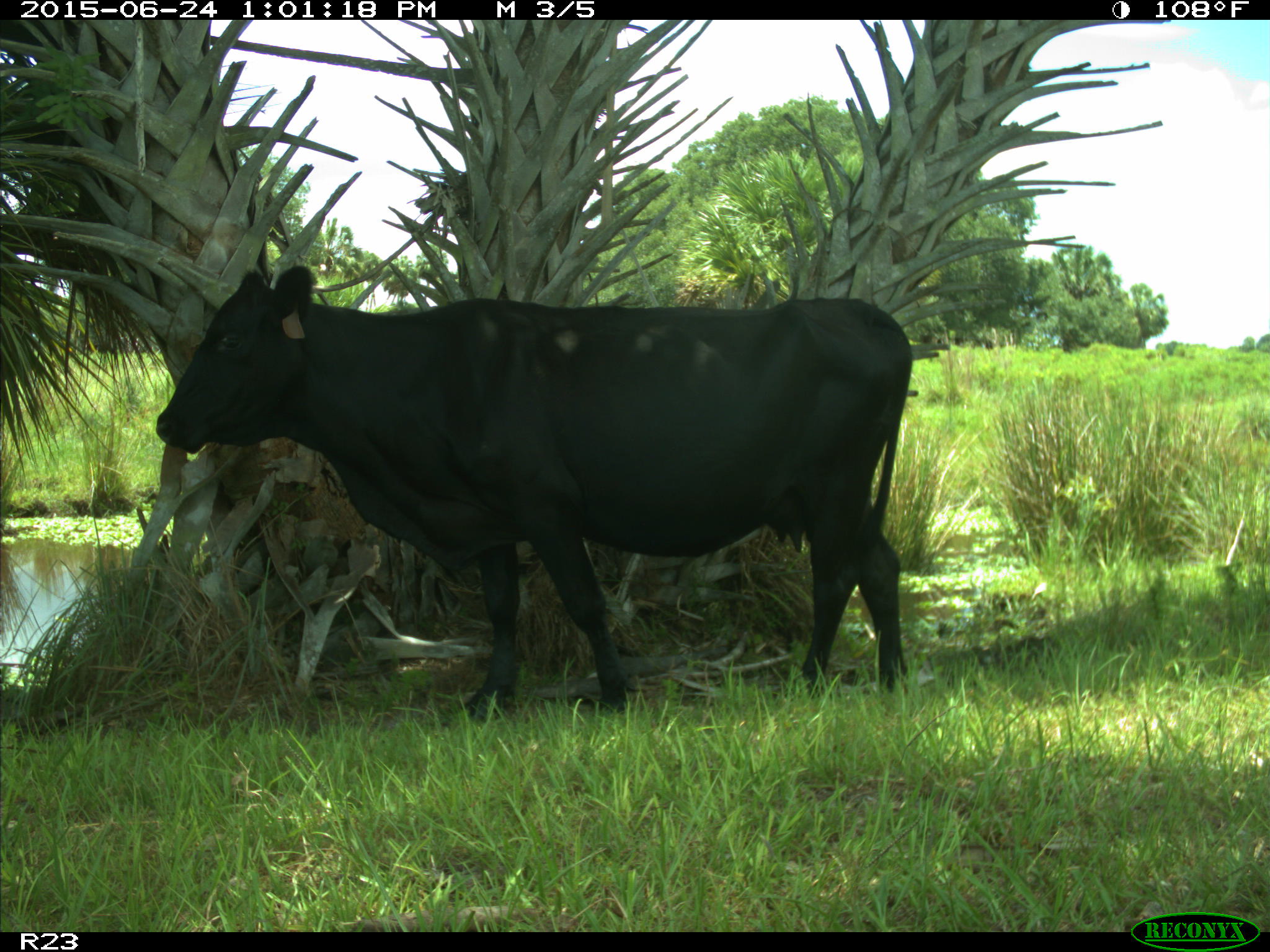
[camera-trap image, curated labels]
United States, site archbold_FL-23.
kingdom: Animalia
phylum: Chordata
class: Mammalia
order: Artiodactyla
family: Bovidae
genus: Bos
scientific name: Bos taurus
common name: domestic cow